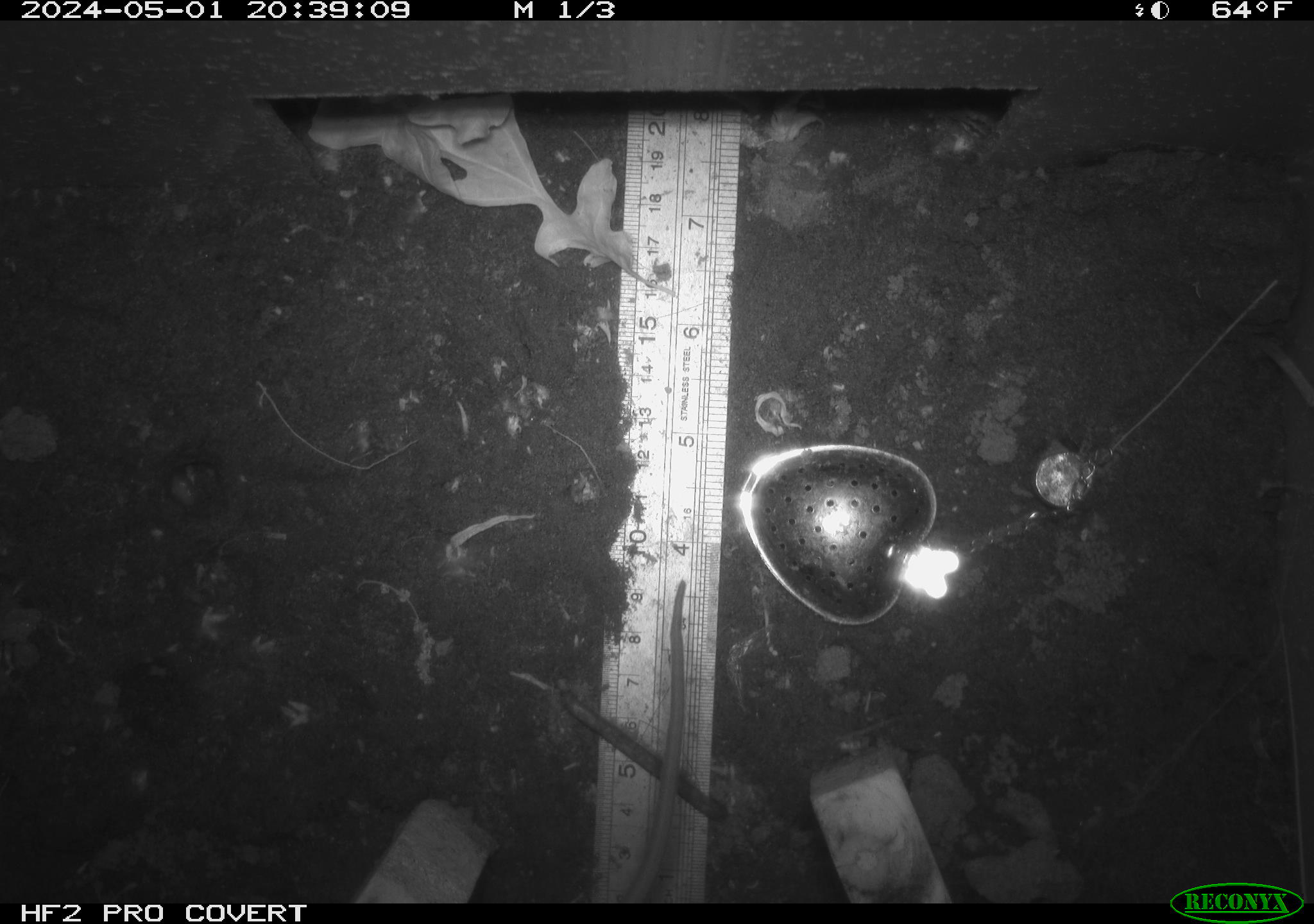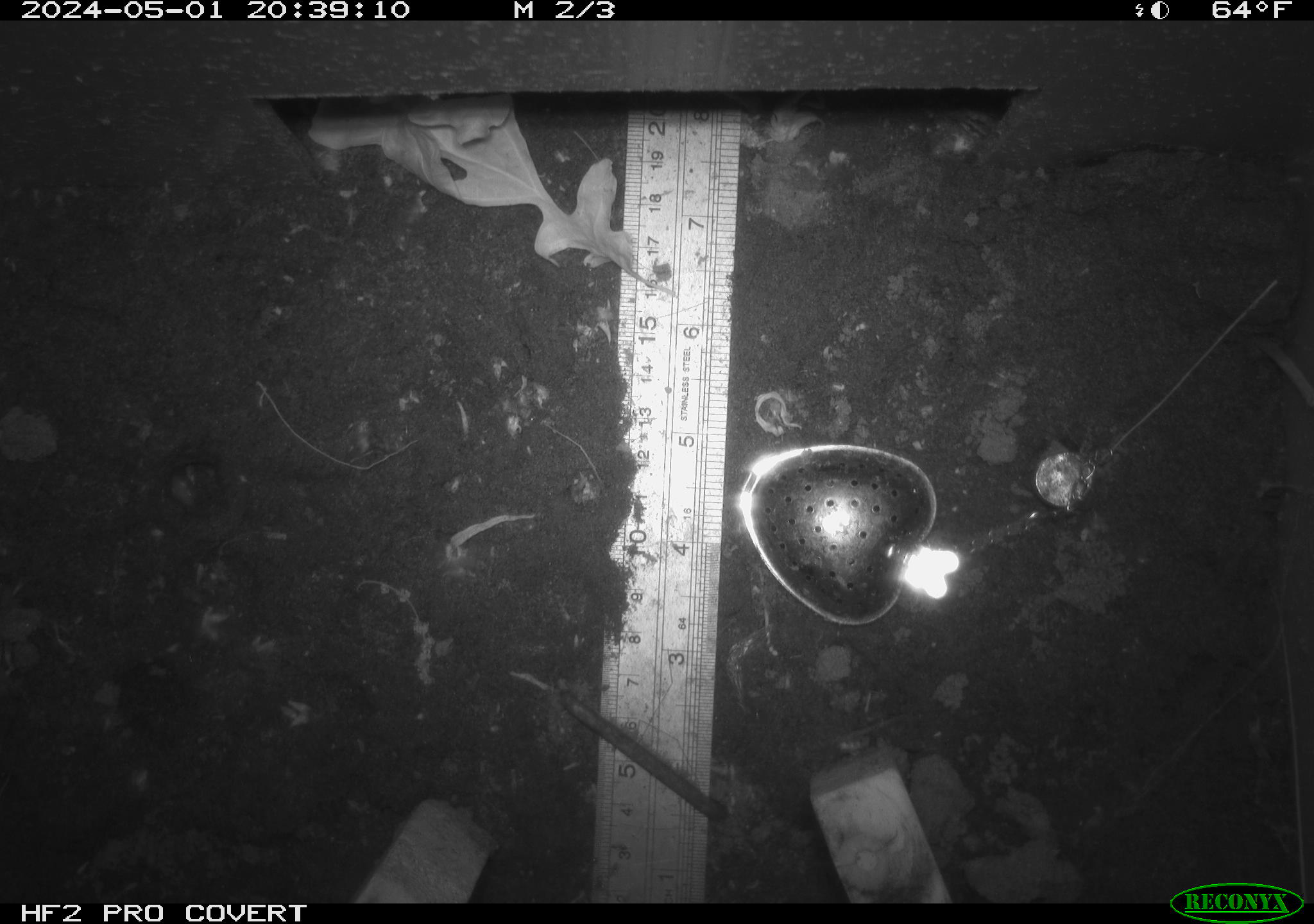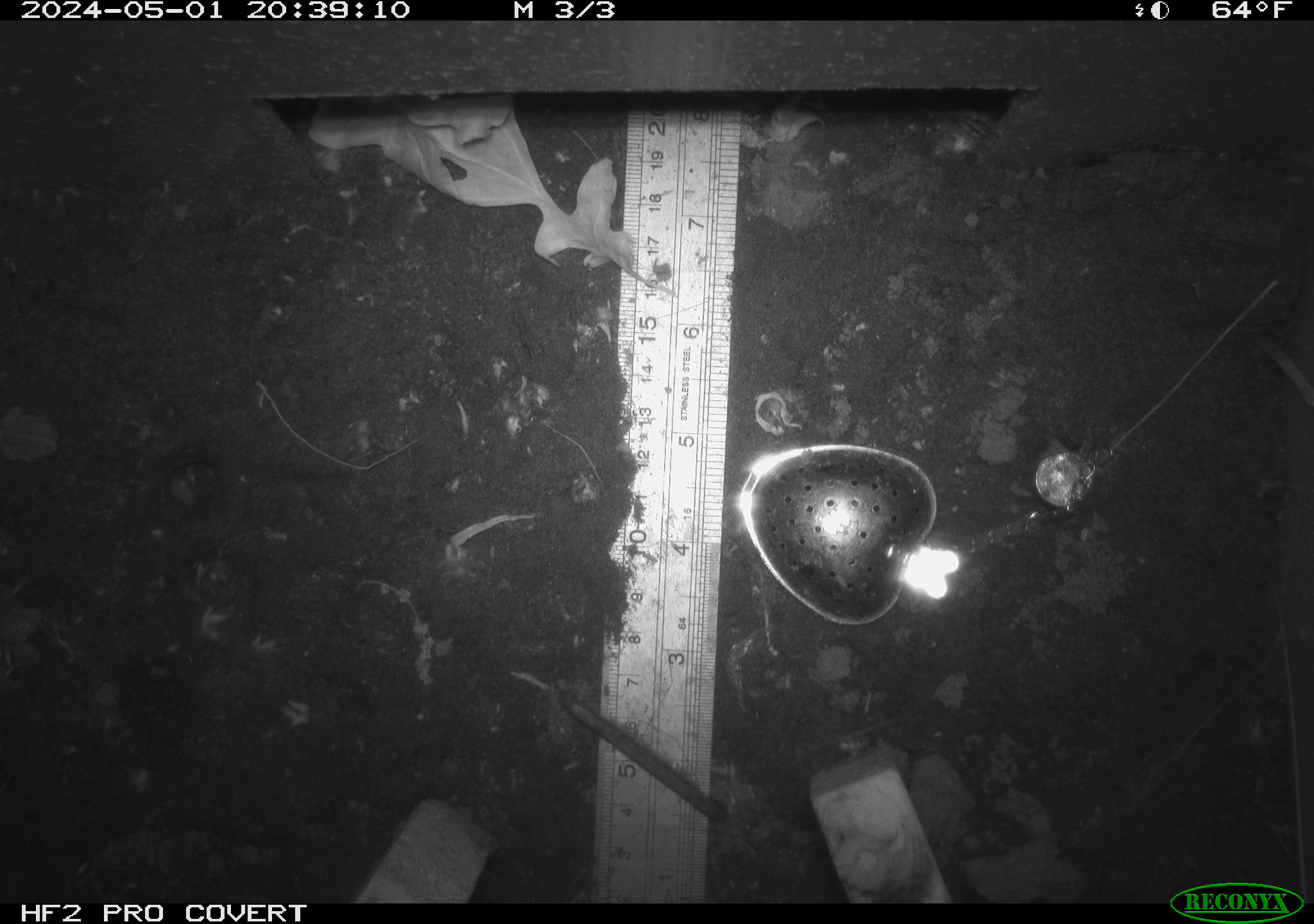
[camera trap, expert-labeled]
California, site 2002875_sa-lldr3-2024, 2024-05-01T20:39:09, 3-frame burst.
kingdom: Animalia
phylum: Chordata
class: Mammalia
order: Rodentia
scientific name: Rodentia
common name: rodent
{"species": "rodent (Rodentia)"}